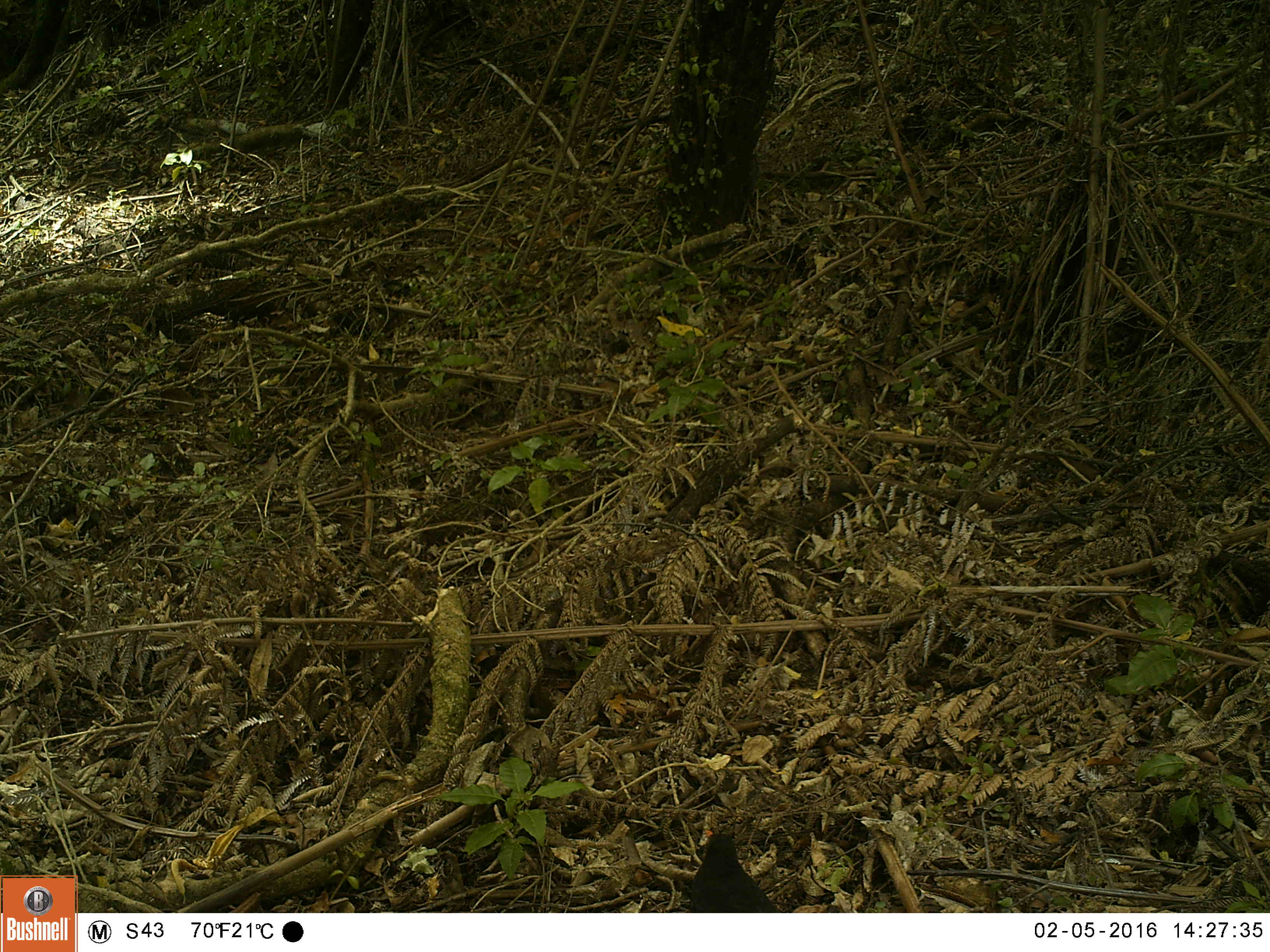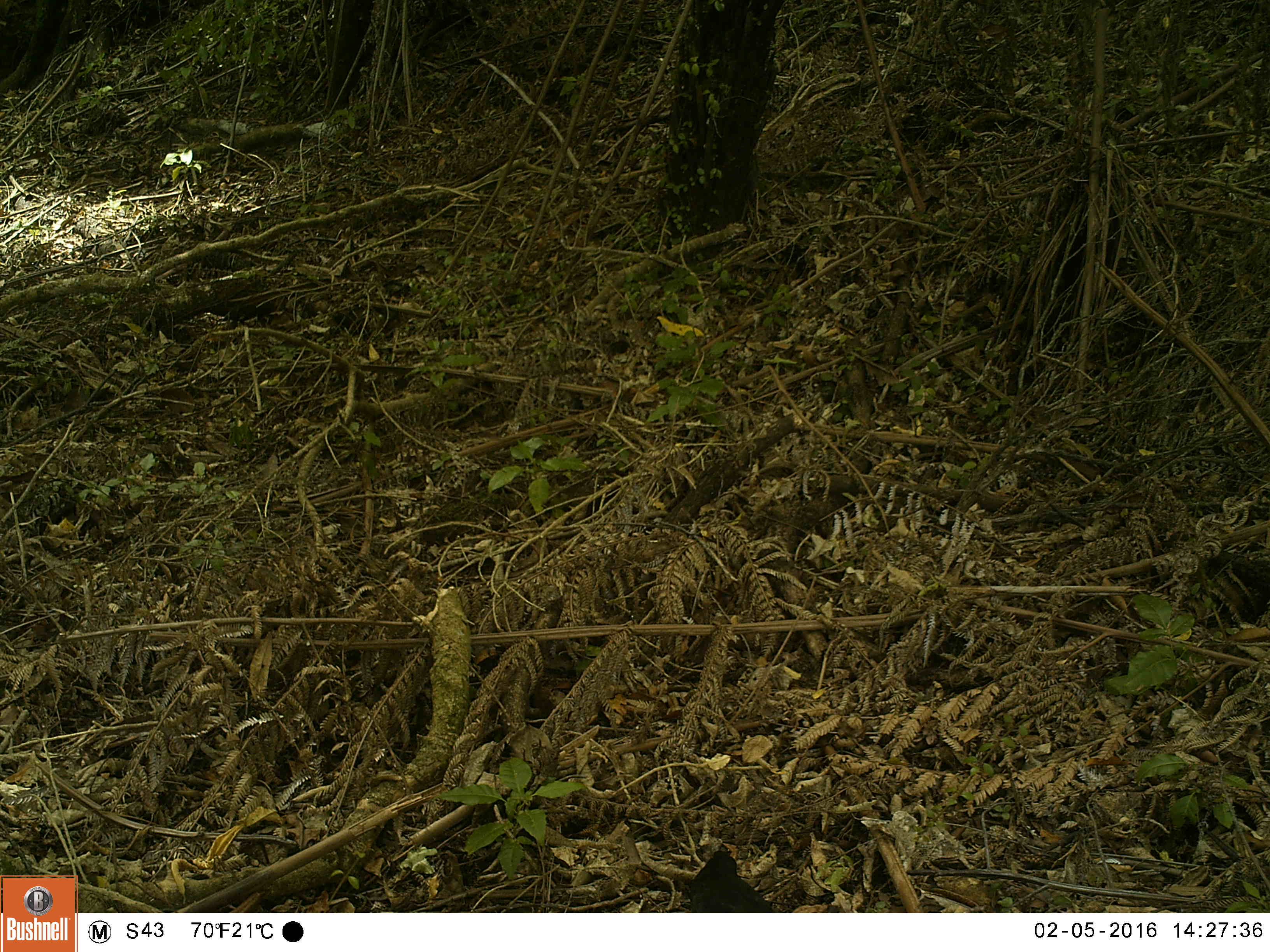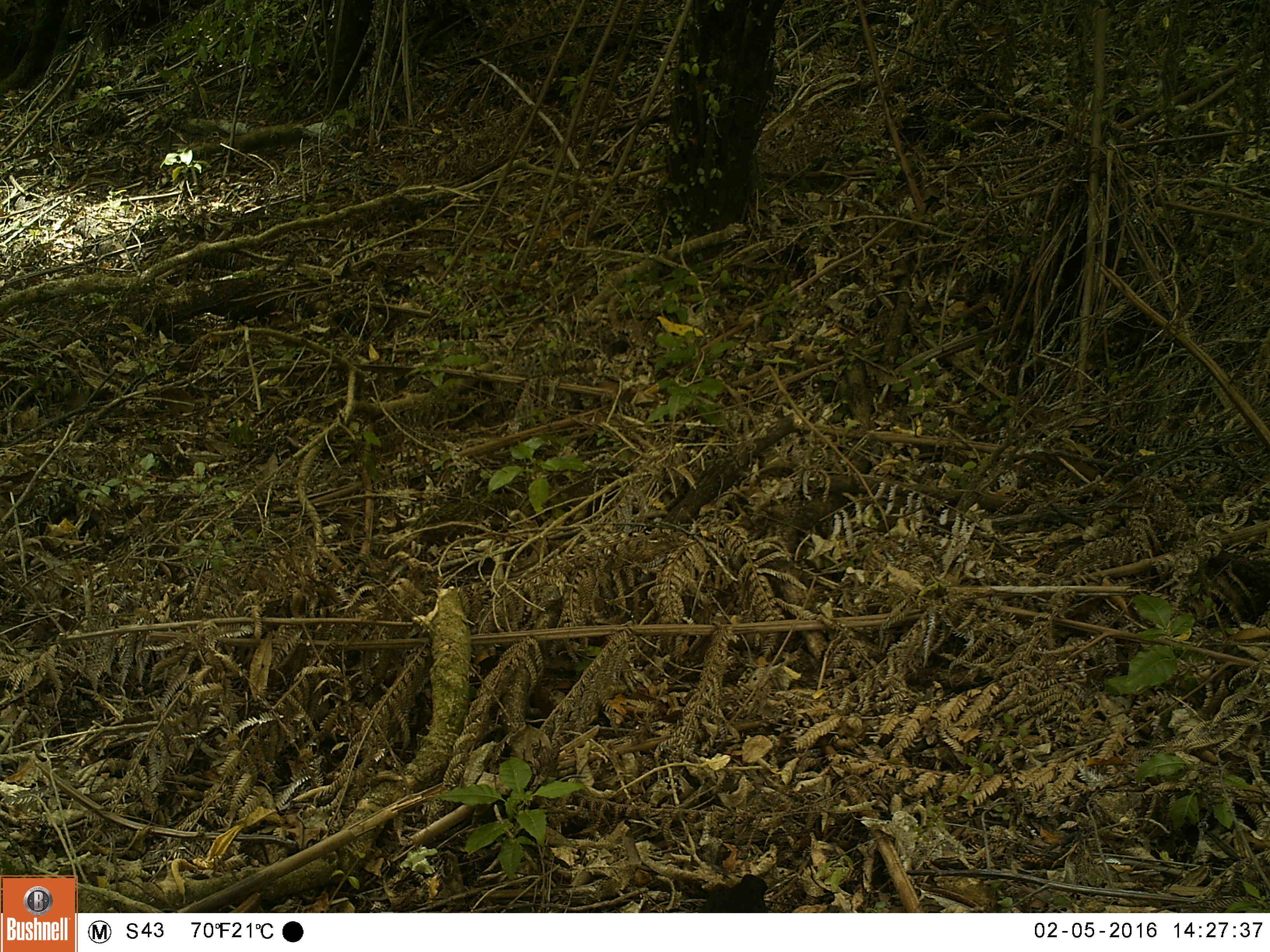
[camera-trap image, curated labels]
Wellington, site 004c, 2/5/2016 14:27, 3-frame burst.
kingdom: Animalia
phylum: Chordata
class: Aves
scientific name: Aves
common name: bird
Bird (Aves).